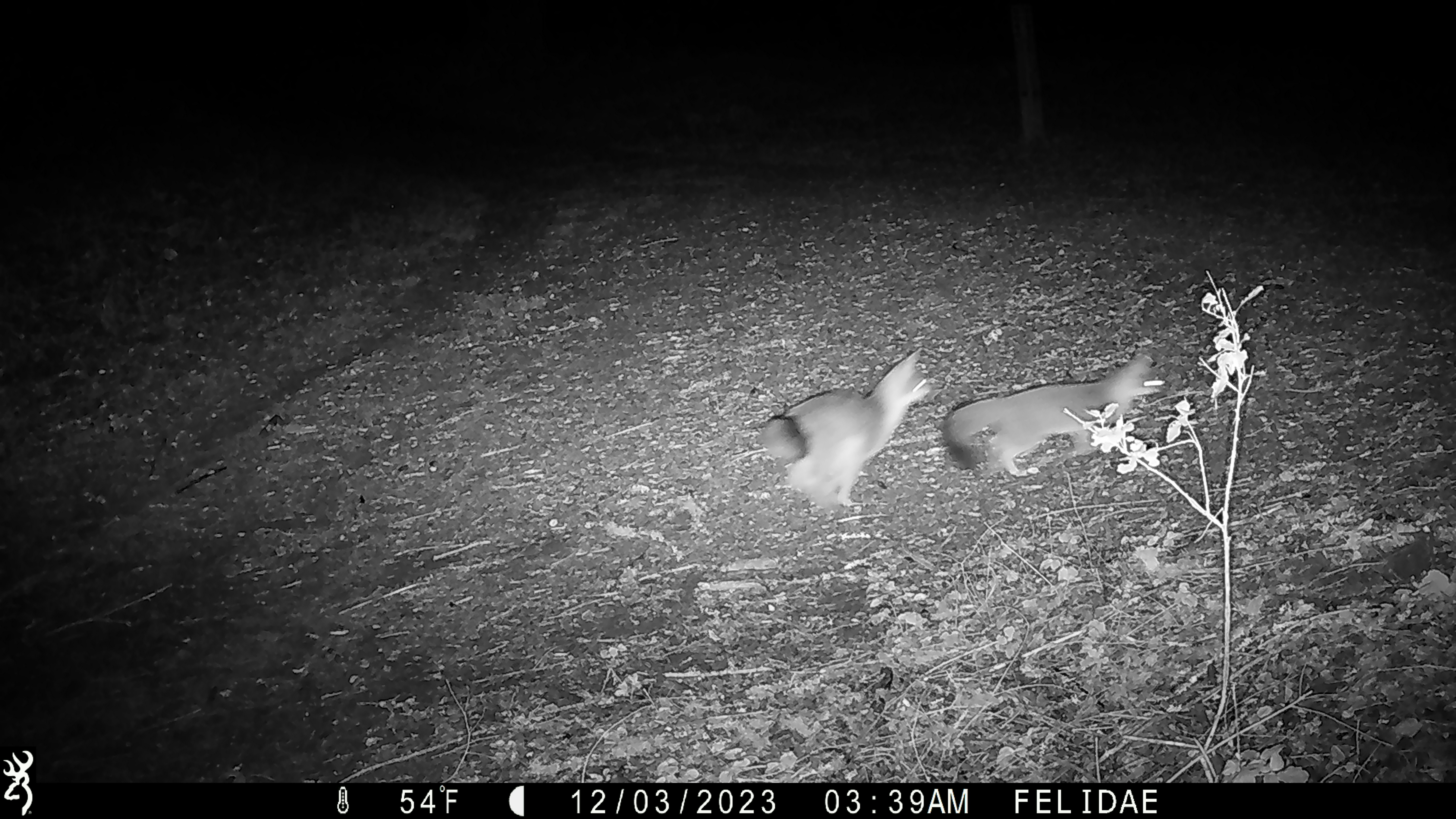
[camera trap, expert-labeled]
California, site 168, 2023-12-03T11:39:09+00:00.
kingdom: Animalia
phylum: Chordata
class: Mammalia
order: Carnivora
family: Canidae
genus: Urocyon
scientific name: Urocyon cinereoargenteus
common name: gray fox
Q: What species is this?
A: Gray fox (Urocyon cinereoargenteus).